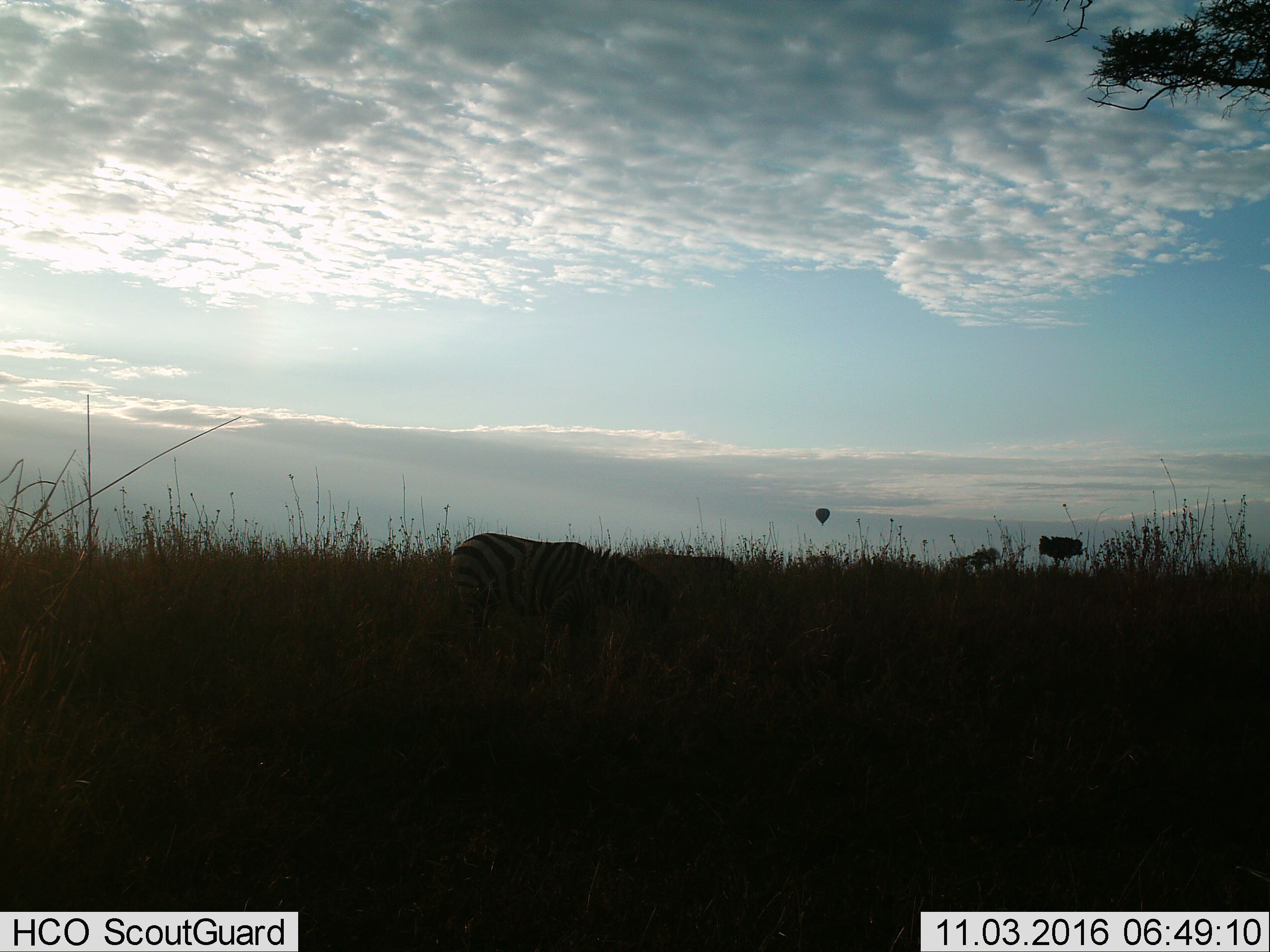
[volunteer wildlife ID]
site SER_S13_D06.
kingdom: Animalia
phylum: Chordata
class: Mammalia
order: Perissodactyla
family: Equidae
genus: Equus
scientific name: Equus quagga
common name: plains zebra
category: zebraplains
Zebraplains (plains zebra) (Equus quagga), count 1. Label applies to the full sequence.